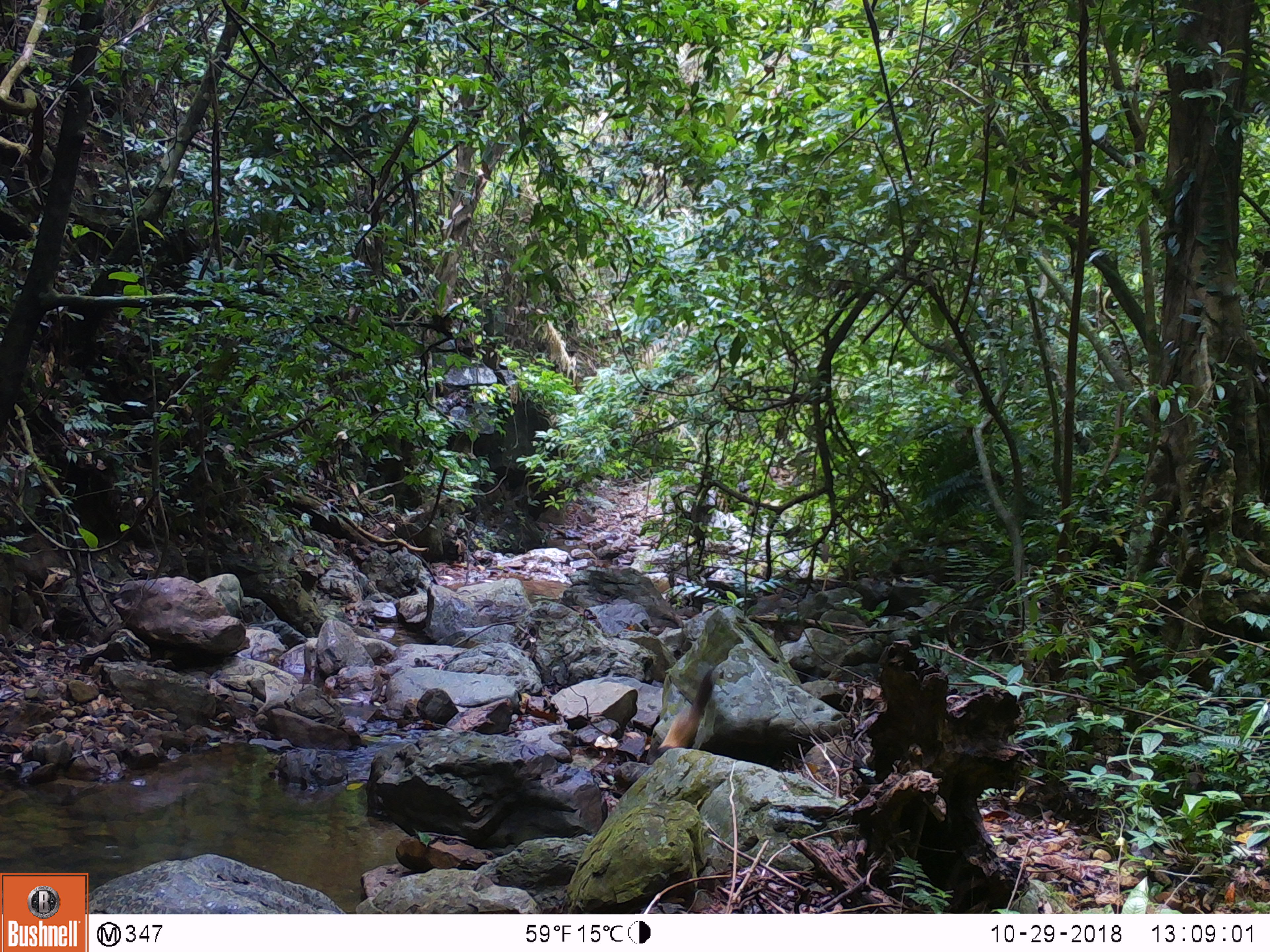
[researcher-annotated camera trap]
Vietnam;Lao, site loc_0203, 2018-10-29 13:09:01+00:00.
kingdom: Animalia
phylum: Chordata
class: Mammalia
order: Carnivora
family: Mustelidae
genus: Martes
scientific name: Martes flavigula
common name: yellow-throated marten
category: yellow throated marten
Yellow throated marten (yellow-throated marten) (Martes flavigula). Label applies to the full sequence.